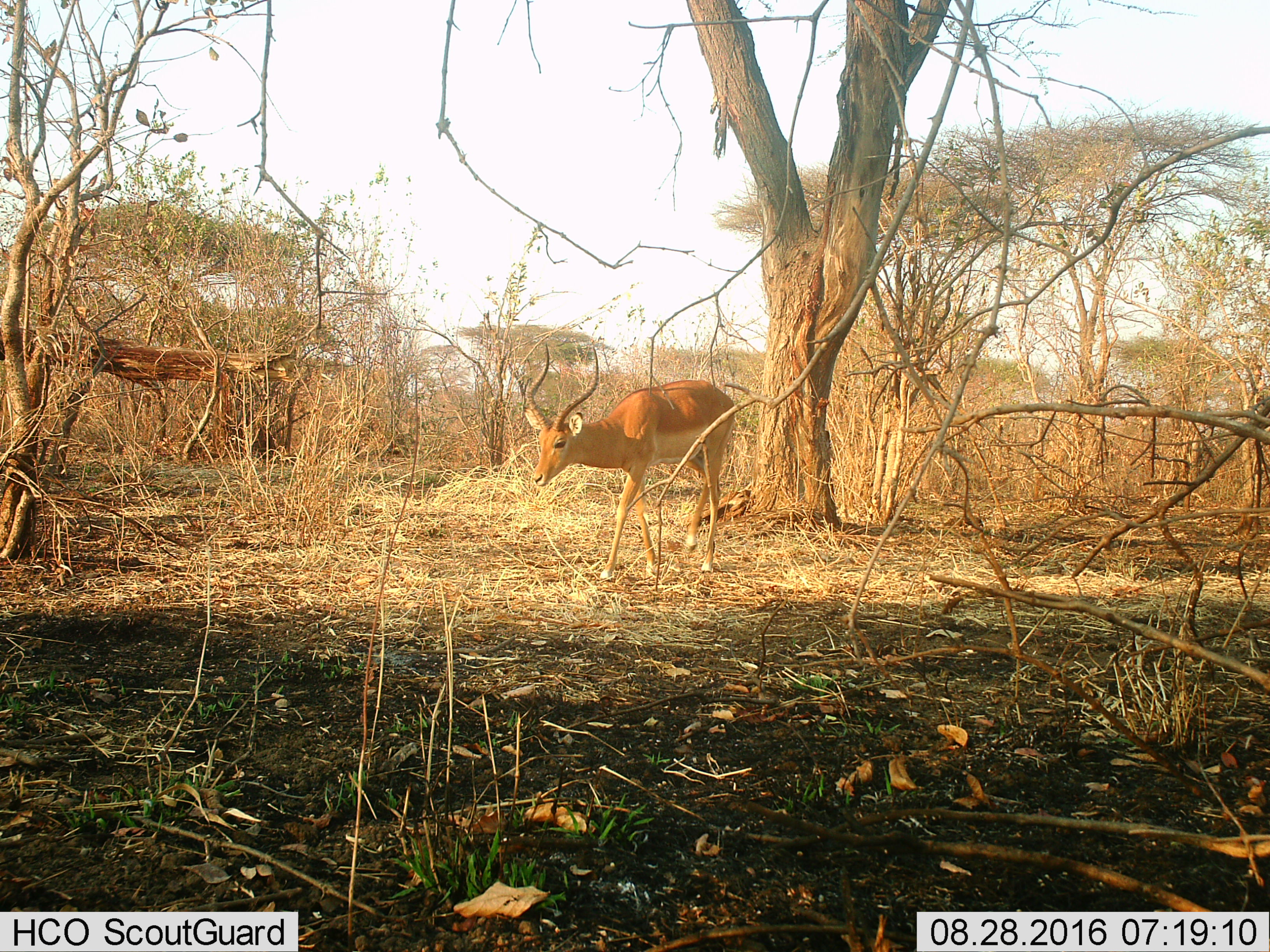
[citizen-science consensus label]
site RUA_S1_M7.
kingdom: Animalia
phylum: Chordata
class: Mammalia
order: Artiodactyla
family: Bovidae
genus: Aepyceros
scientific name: Aepyceros melampus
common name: impala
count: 1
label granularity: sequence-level